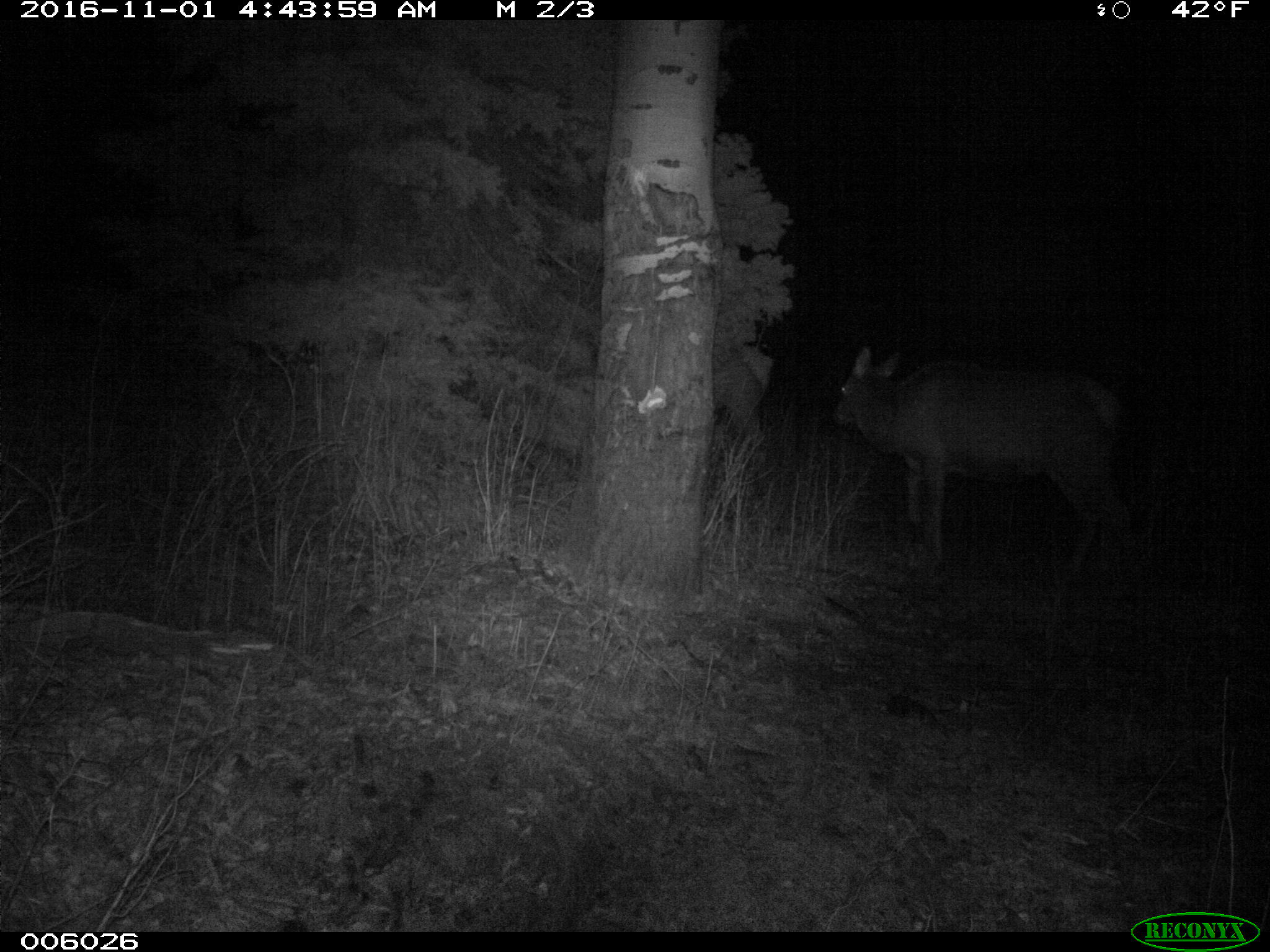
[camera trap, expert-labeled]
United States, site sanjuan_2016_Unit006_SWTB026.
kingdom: Animalia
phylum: Chordata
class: Mammalia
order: Artiodactyla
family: Cervidae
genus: Cervus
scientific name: Cervus elaphus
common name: red deer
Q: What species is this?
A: Cervus elaphus (red deer).